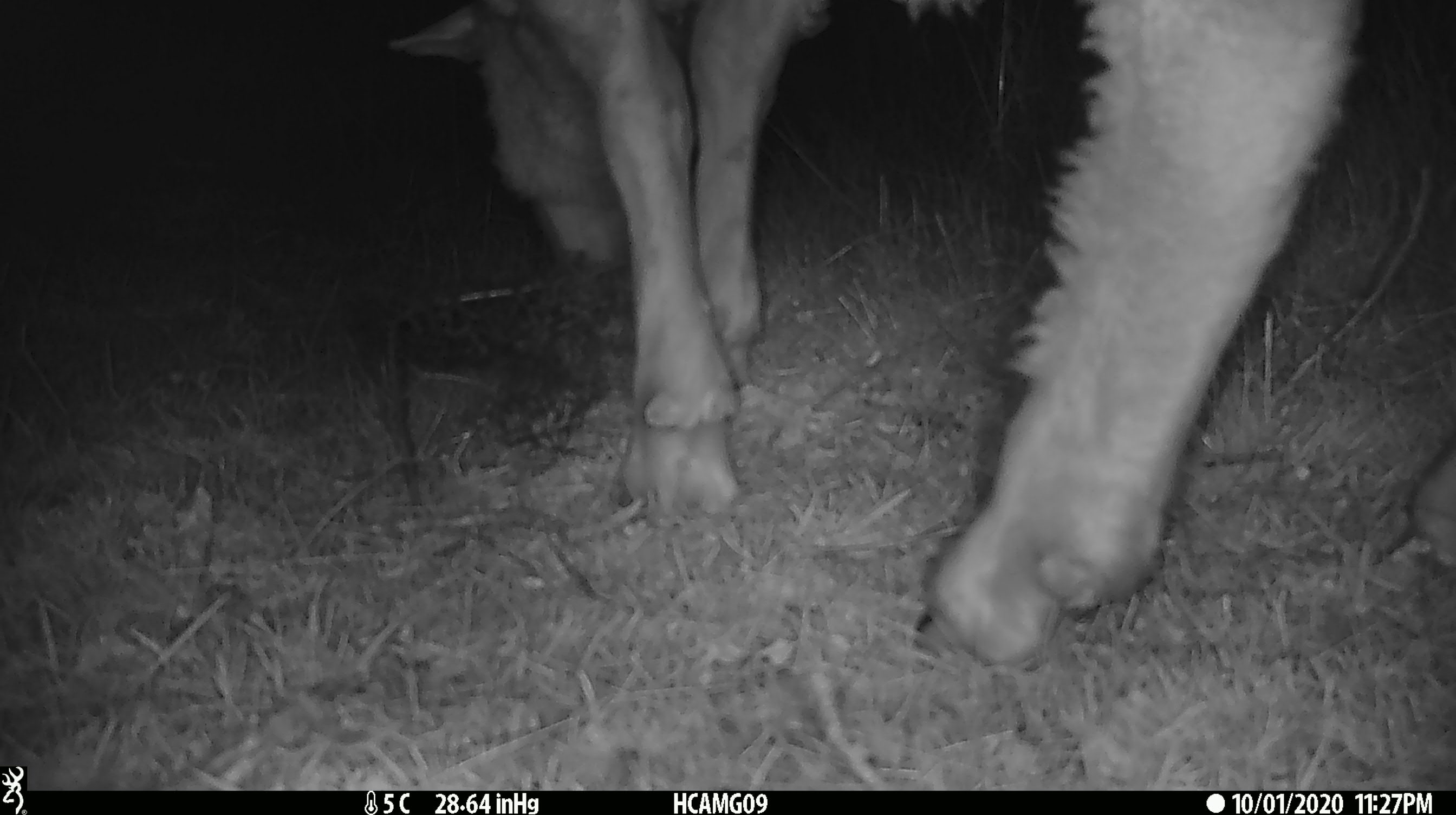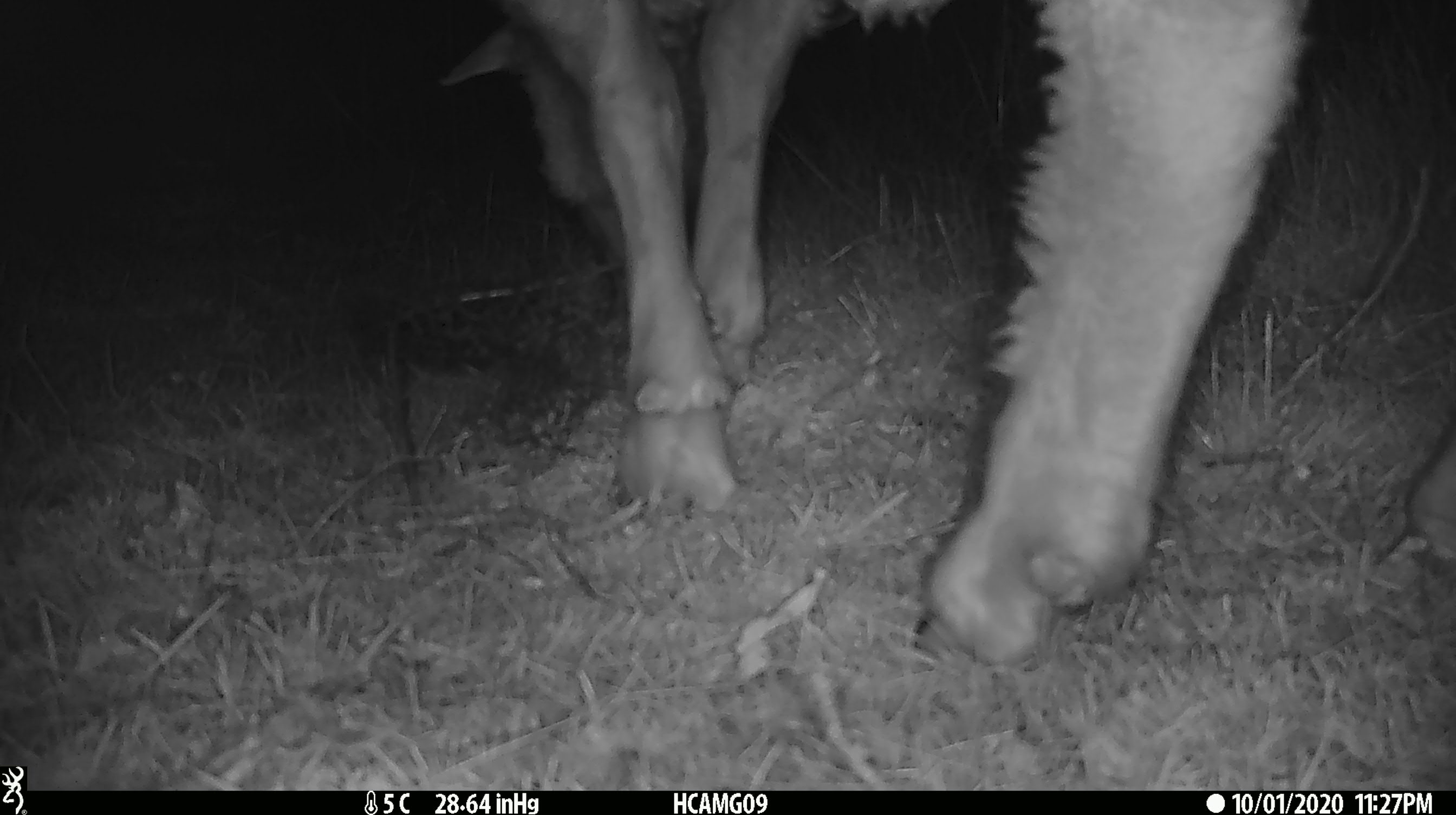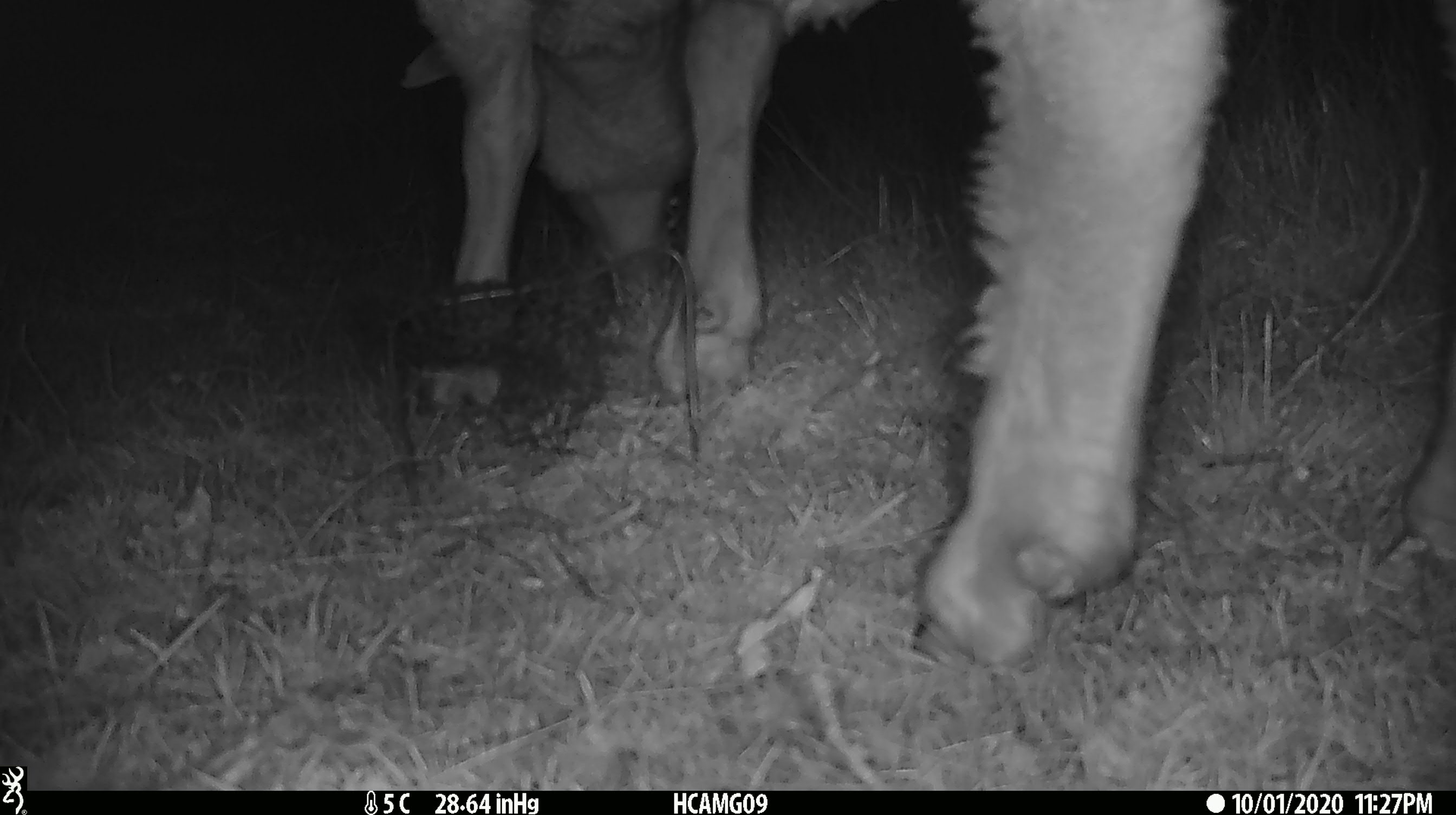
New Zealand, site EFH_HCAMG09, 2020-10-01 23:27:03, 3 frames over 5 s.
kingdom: Animalia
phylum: Chordata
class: Mammalia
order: Artiodactyla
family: Bovidae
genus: Ovis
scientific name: Ovis aries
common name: domestic sheep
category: sheep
Sheep (domestic sheep) (Ovis aries).